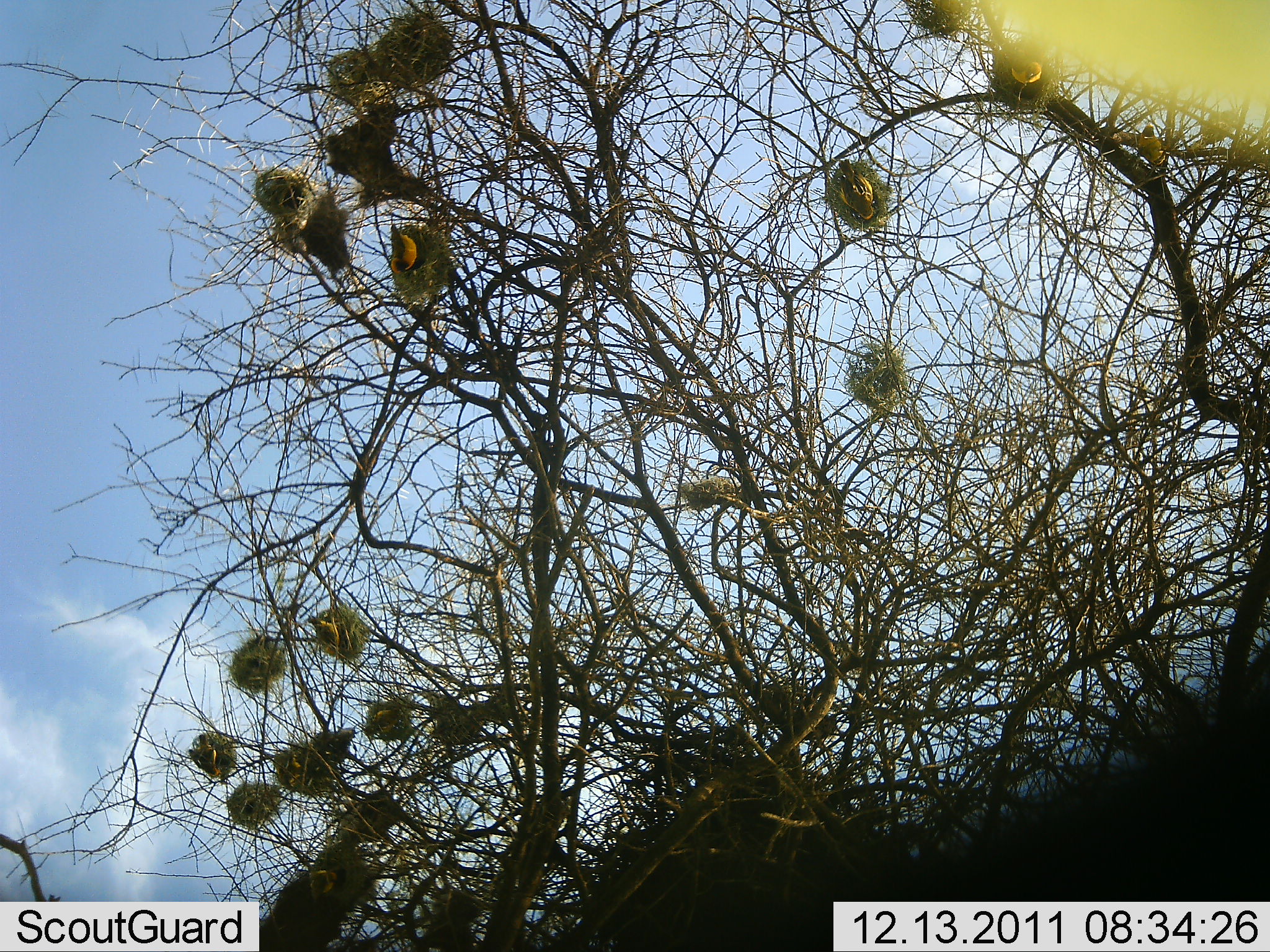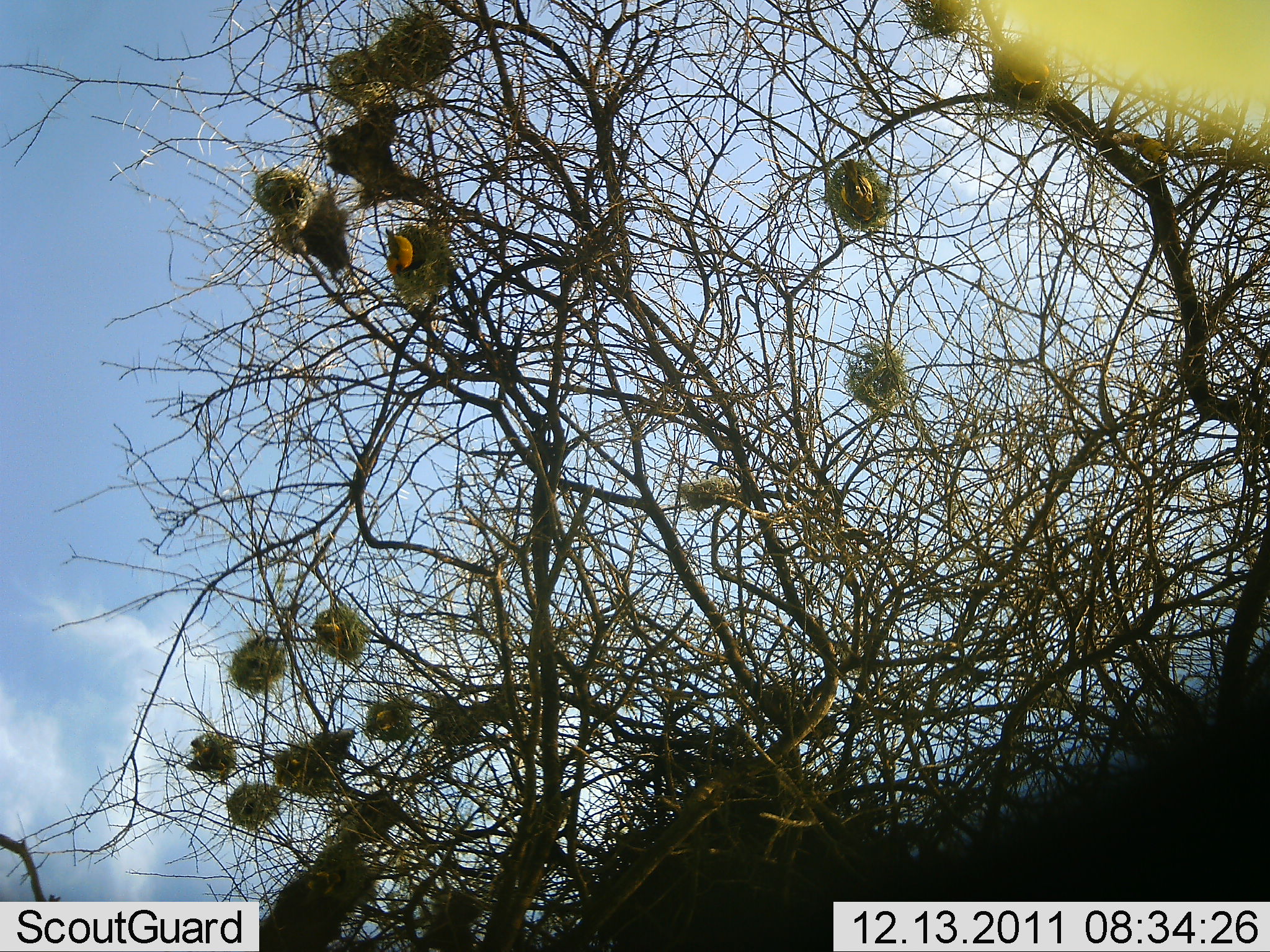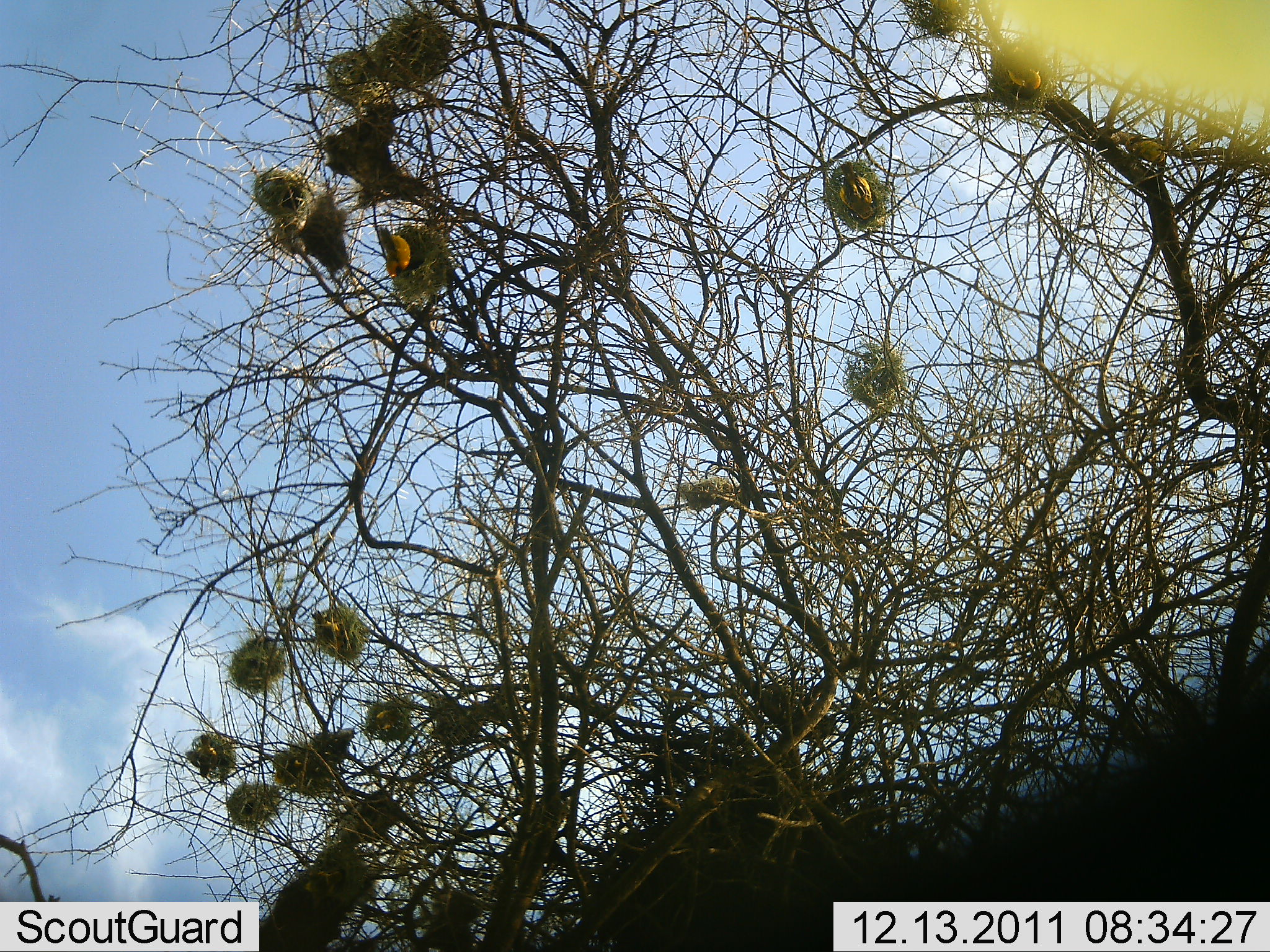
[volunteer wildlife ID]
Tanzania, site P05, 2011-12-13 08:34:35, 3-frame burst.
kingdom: Animalia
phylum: Chordata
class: Aves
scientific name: Aves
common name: bird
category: otherbird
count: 10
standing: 20%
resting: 20%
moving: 50%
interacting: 30%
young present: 10%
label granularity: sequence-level